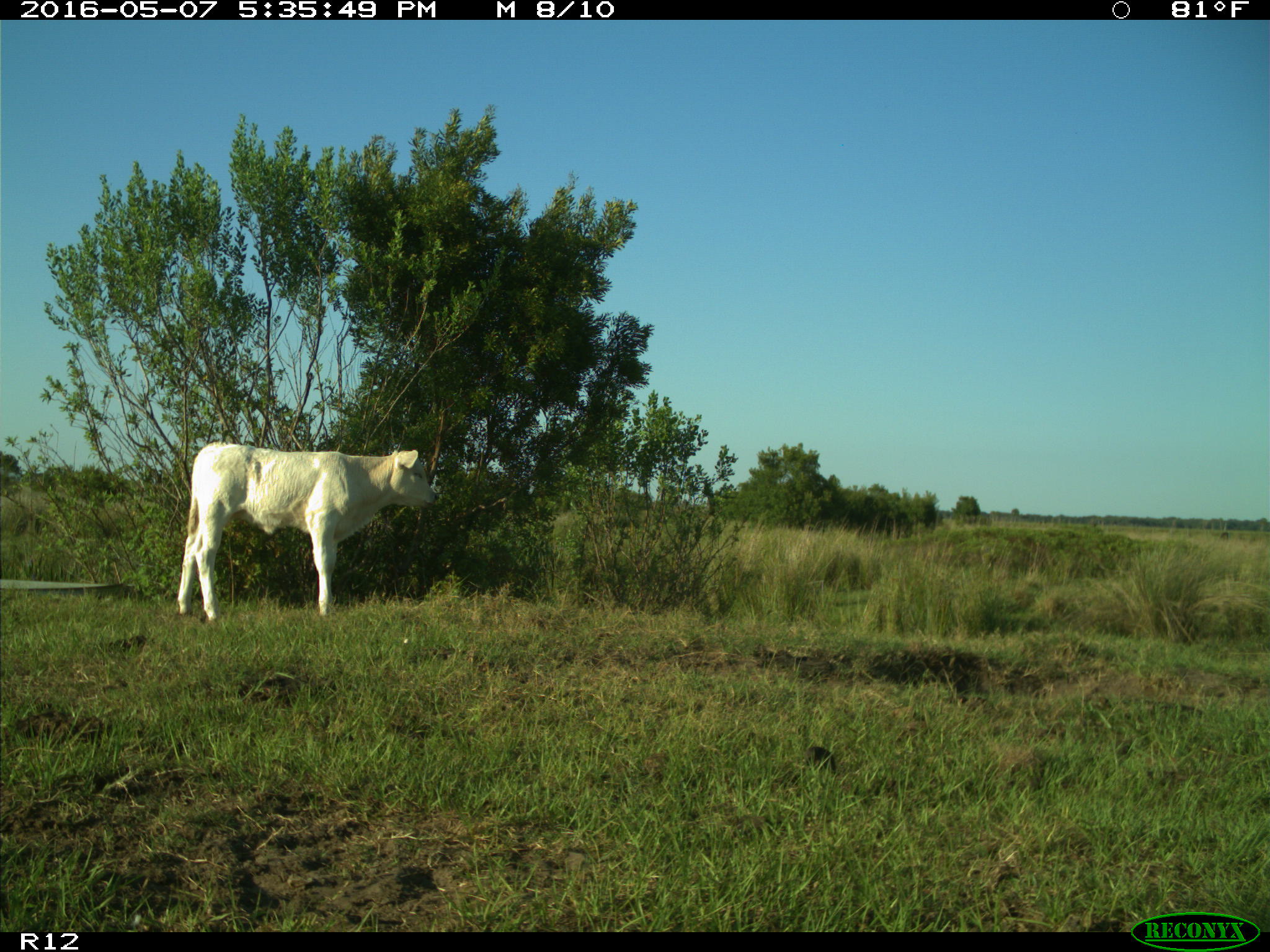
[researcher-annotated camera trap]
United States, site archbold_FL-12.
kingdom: Animalia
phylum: Chordata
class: Mammalia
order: Artiodactyla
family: Bovidae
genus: Bos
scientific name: Bos taurus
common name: domestic cow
Bos taurus (domestic cow).